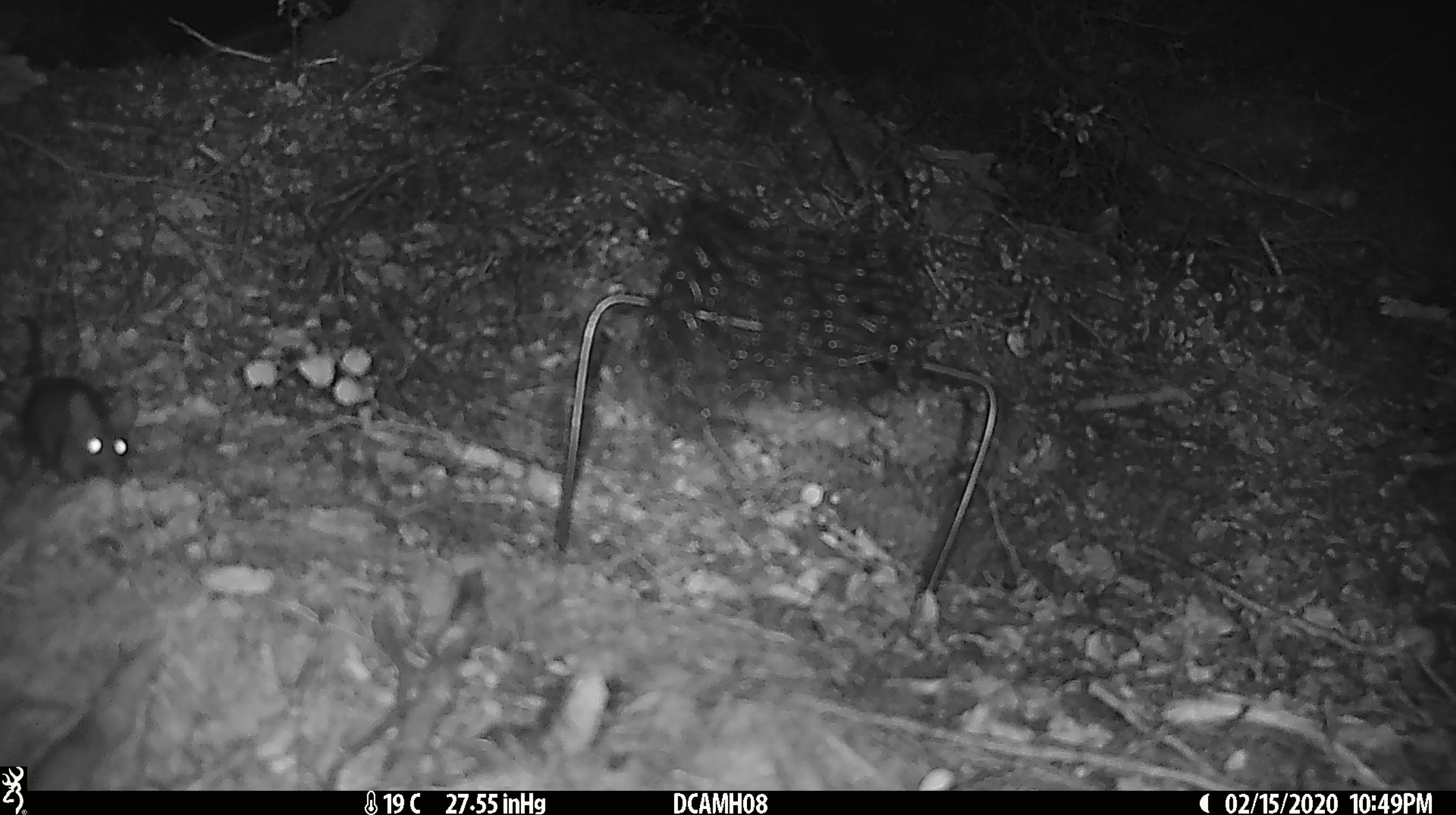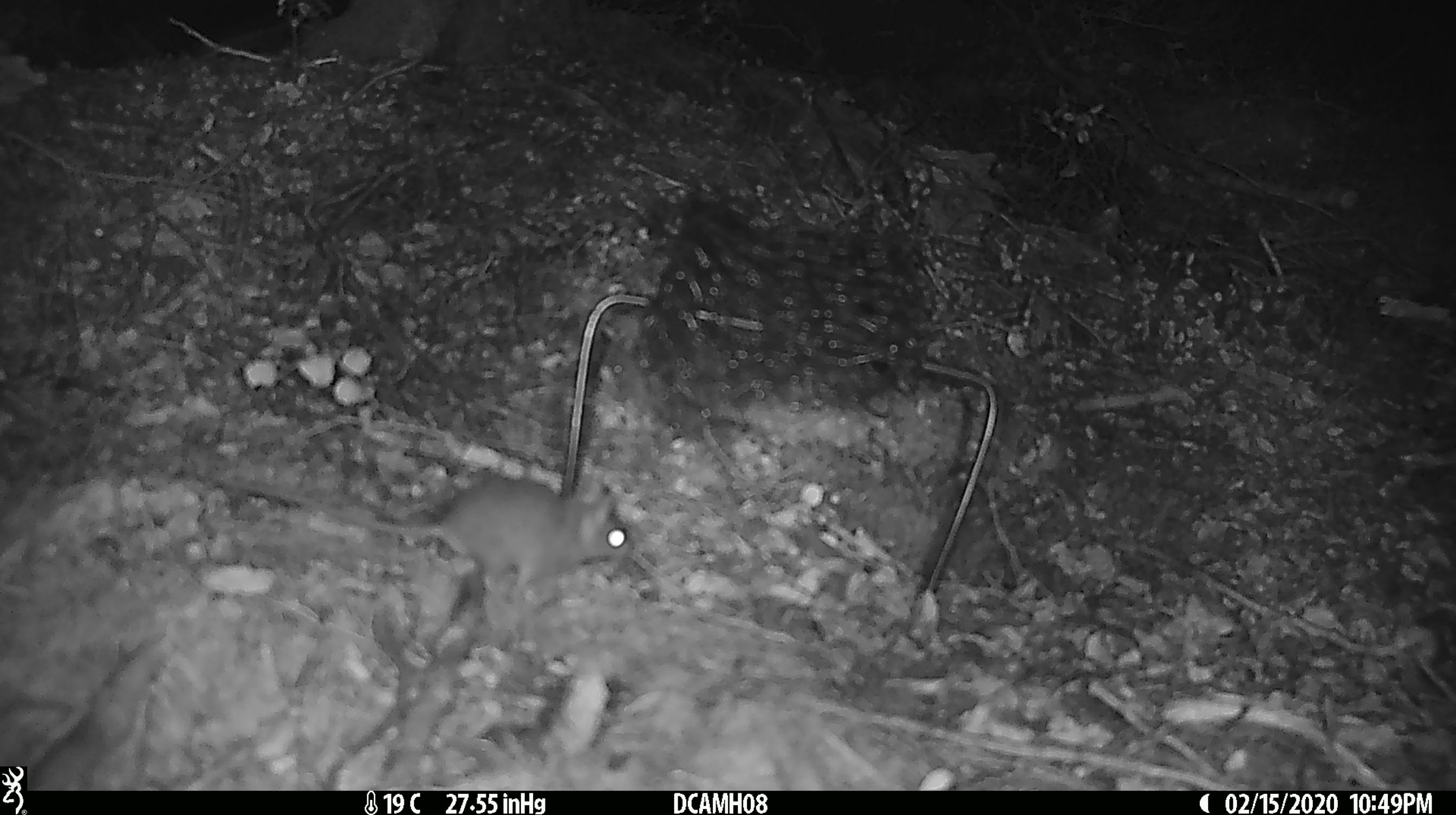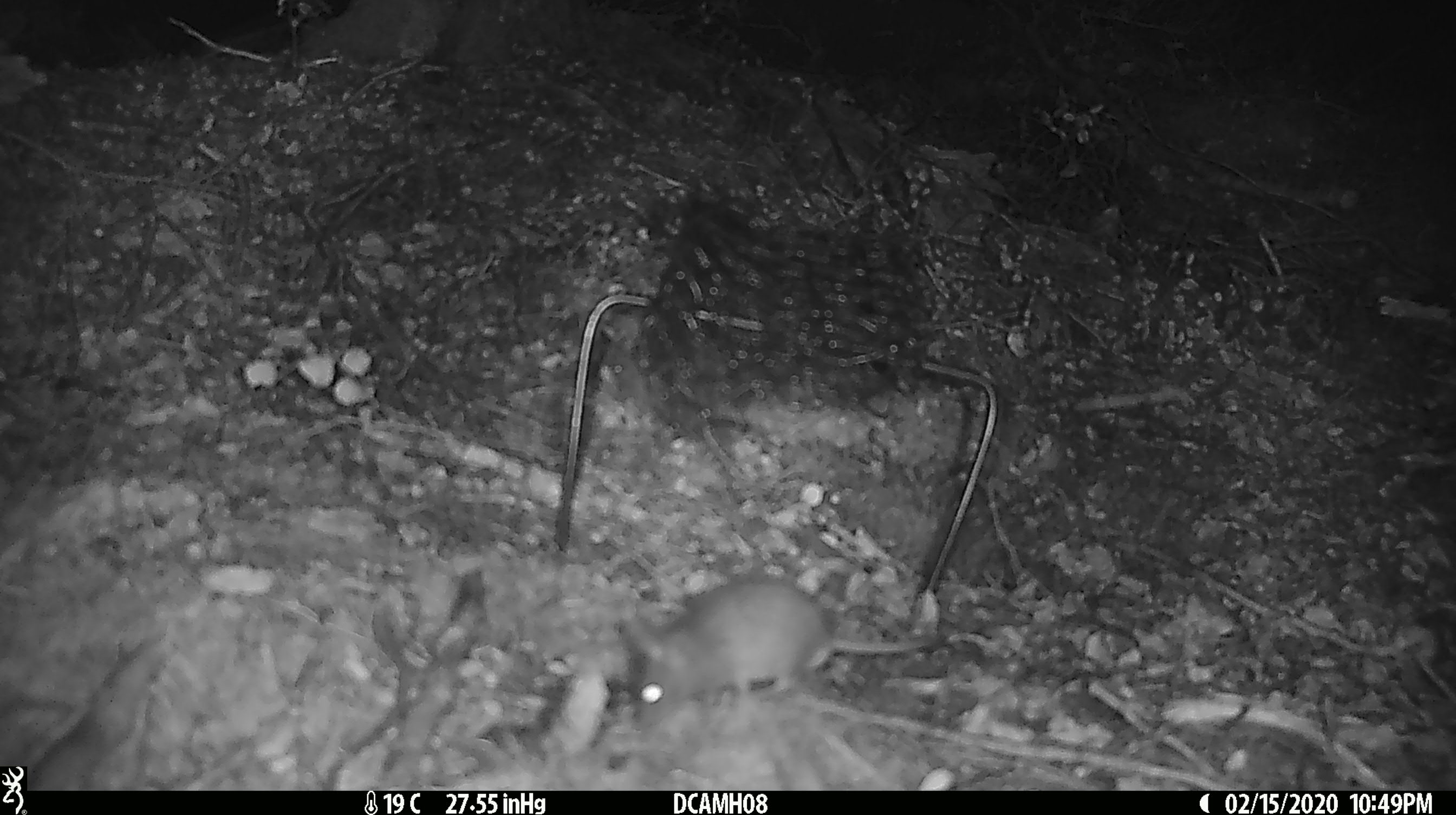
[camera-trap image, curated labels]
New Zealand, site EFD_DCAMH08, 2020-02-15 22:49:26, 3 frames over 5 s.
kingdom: Animalia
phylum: Chordata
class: Mammalia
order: Rodentia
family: Muridae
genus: Mus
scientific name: Mus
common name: mouse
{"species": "mouse (Mus)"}